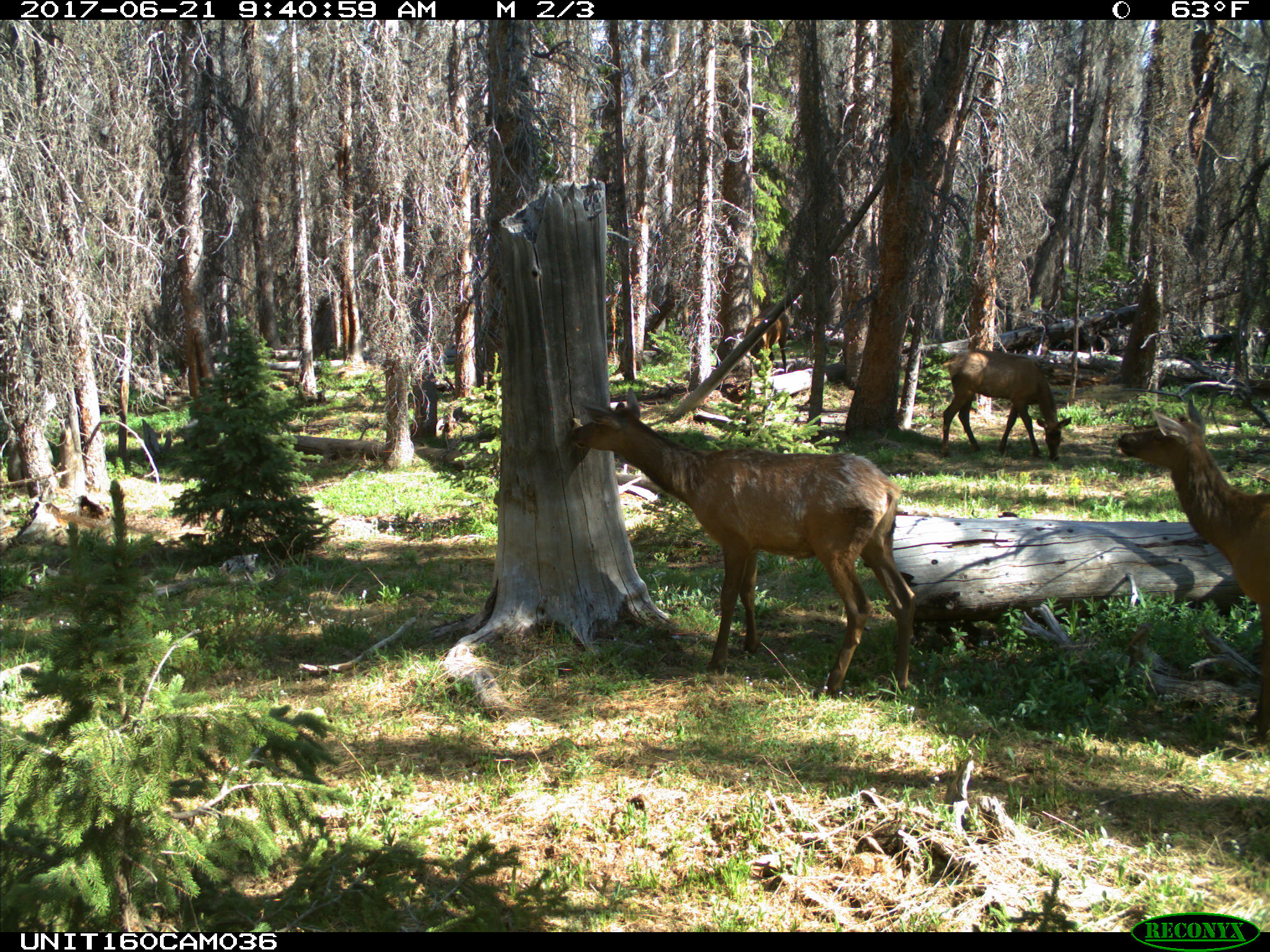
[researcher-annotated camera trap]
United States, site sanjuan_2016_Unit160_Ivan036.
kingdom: Animalia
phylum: Chordata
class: Mammalia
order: Artiodactyla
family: Cervidae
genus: Cervus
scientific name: Cervus elaphus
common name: red deer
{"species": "Cervus elaphus (red deer)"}